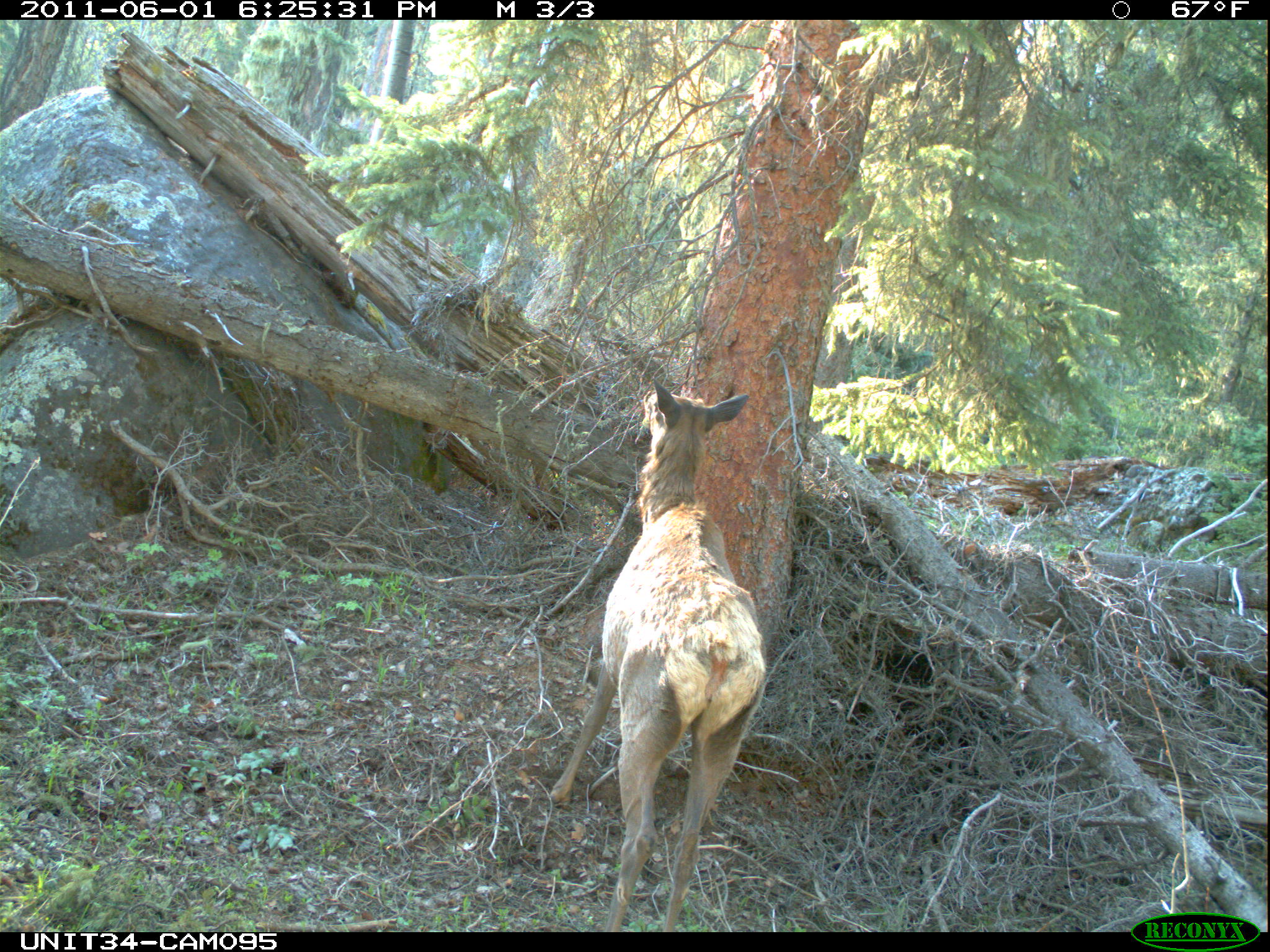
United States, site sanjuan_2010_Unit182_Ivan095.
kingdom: Animalia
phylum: Chordata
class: Mammalia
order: Artiodactyla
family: Cervidae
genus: Cervus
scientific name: Cervus elaphus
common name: red deer